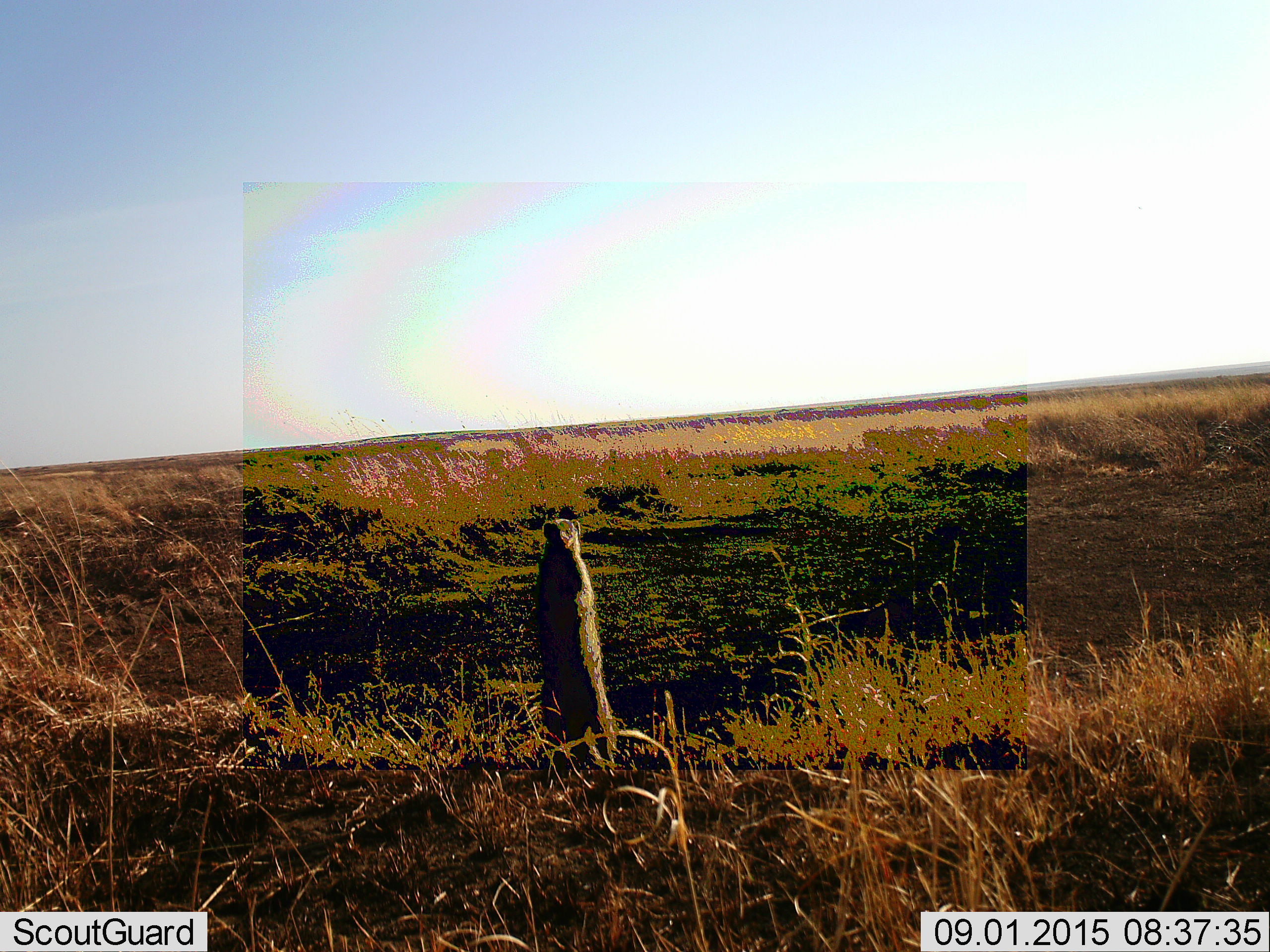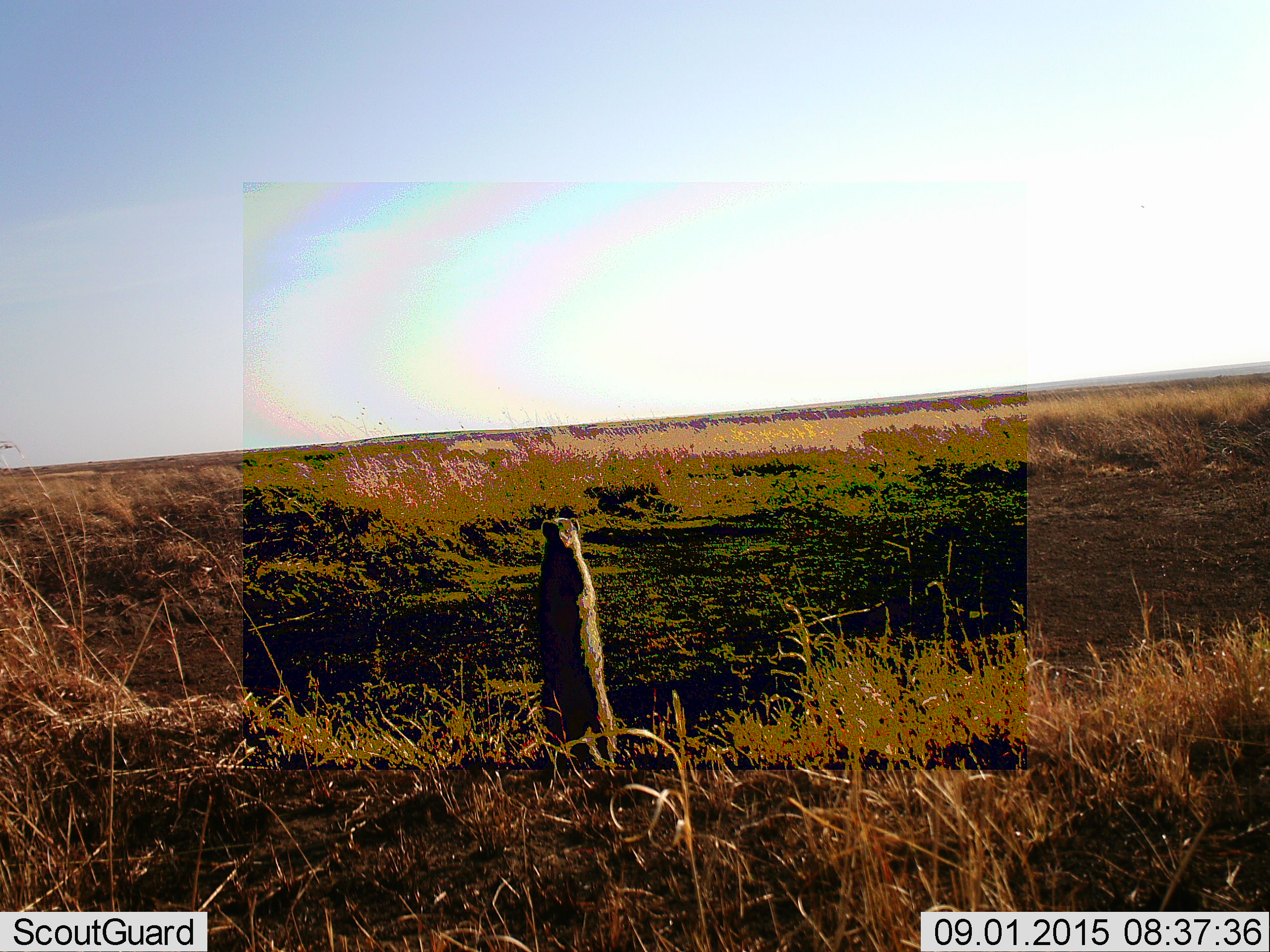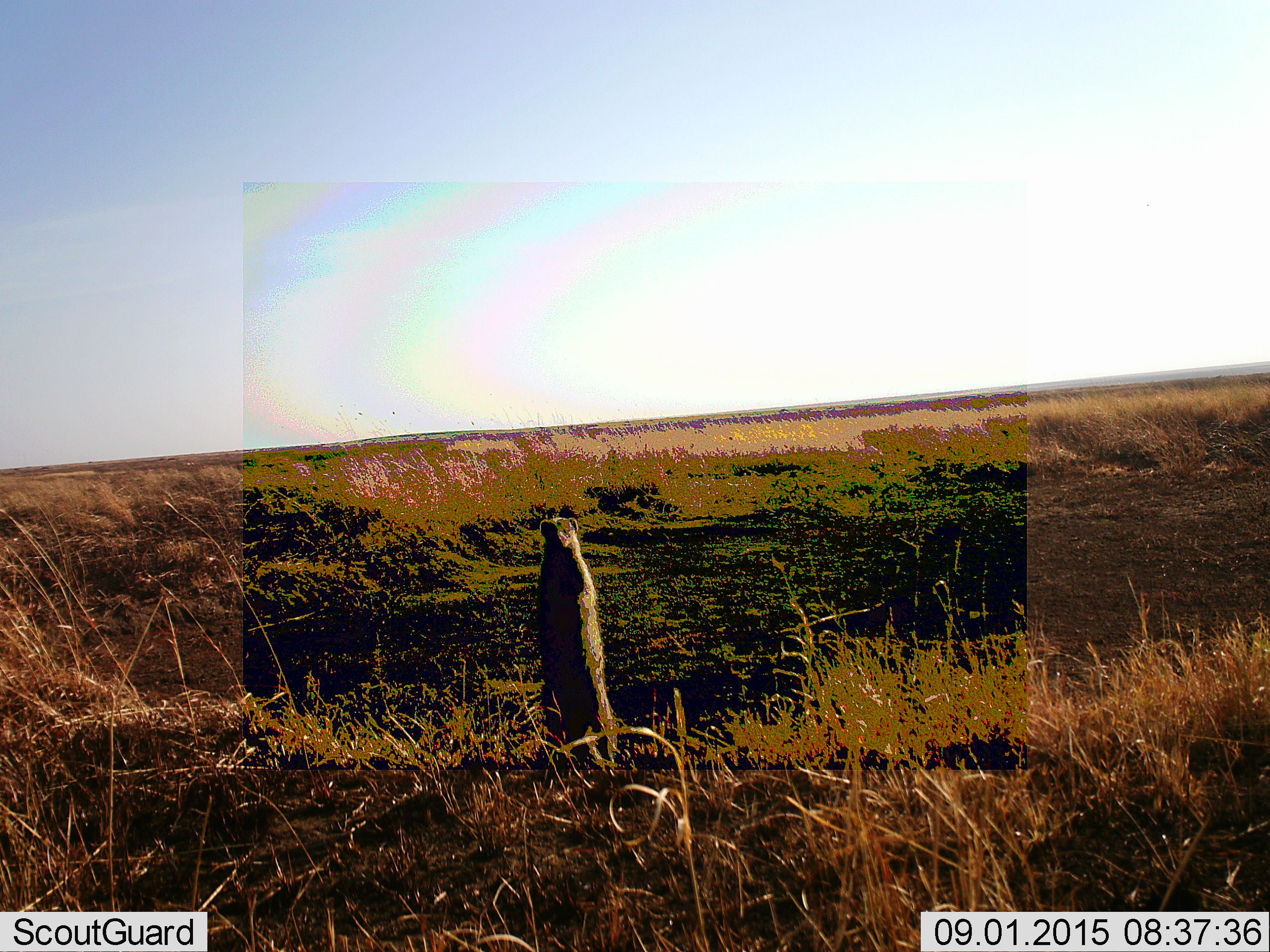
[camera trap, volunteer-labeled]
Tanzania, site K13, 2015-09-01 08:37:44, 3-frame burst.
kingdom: Animalia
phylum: Chordata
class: Mammalia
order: Carnivora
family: Herpestidae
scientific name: Herpestidae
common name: mongoose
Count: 1.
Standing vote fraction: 100%.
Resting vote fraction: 0%.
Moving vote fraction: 0%.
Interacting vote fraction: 0%.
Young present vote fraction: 0%.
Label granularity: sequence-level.